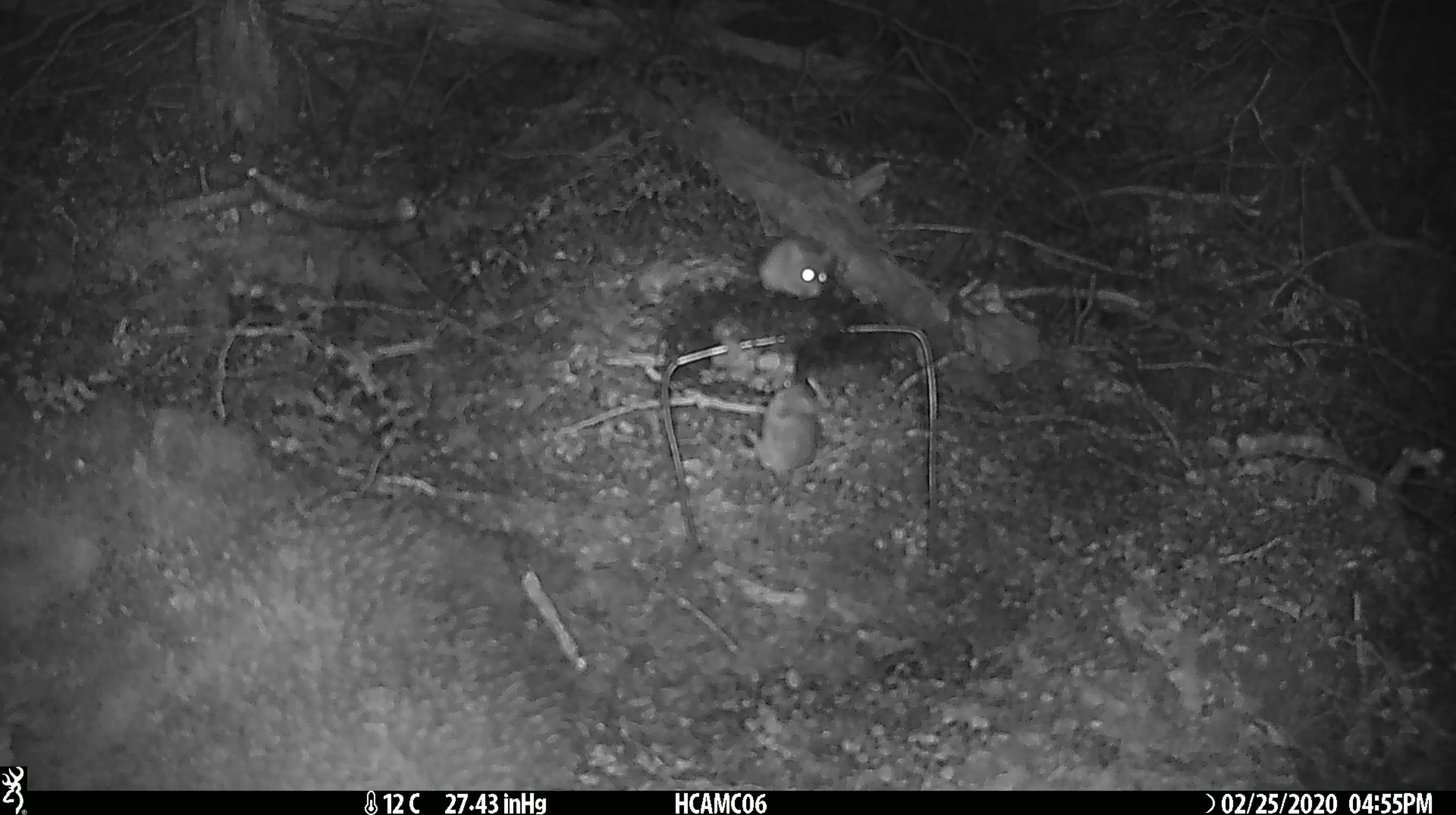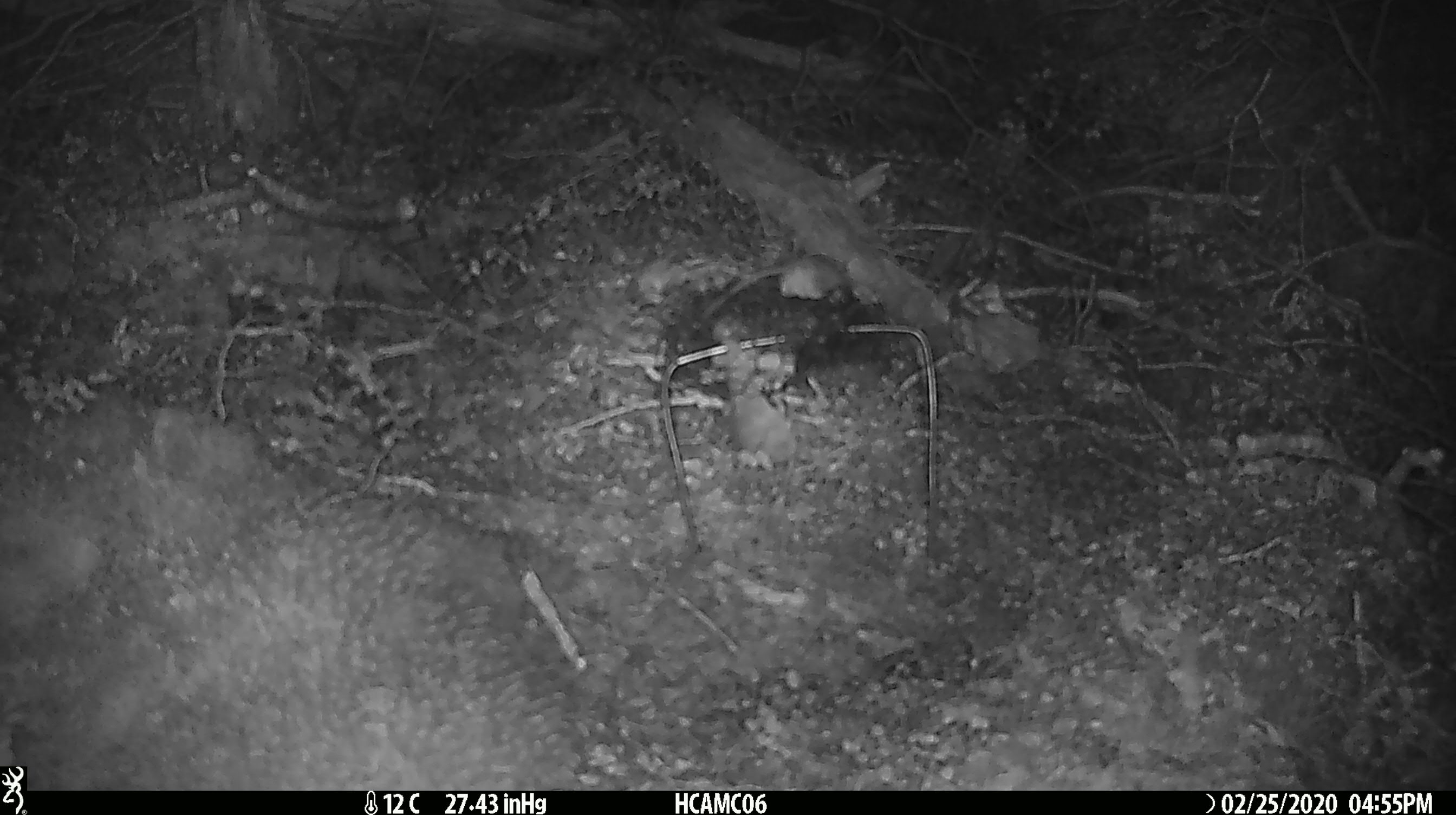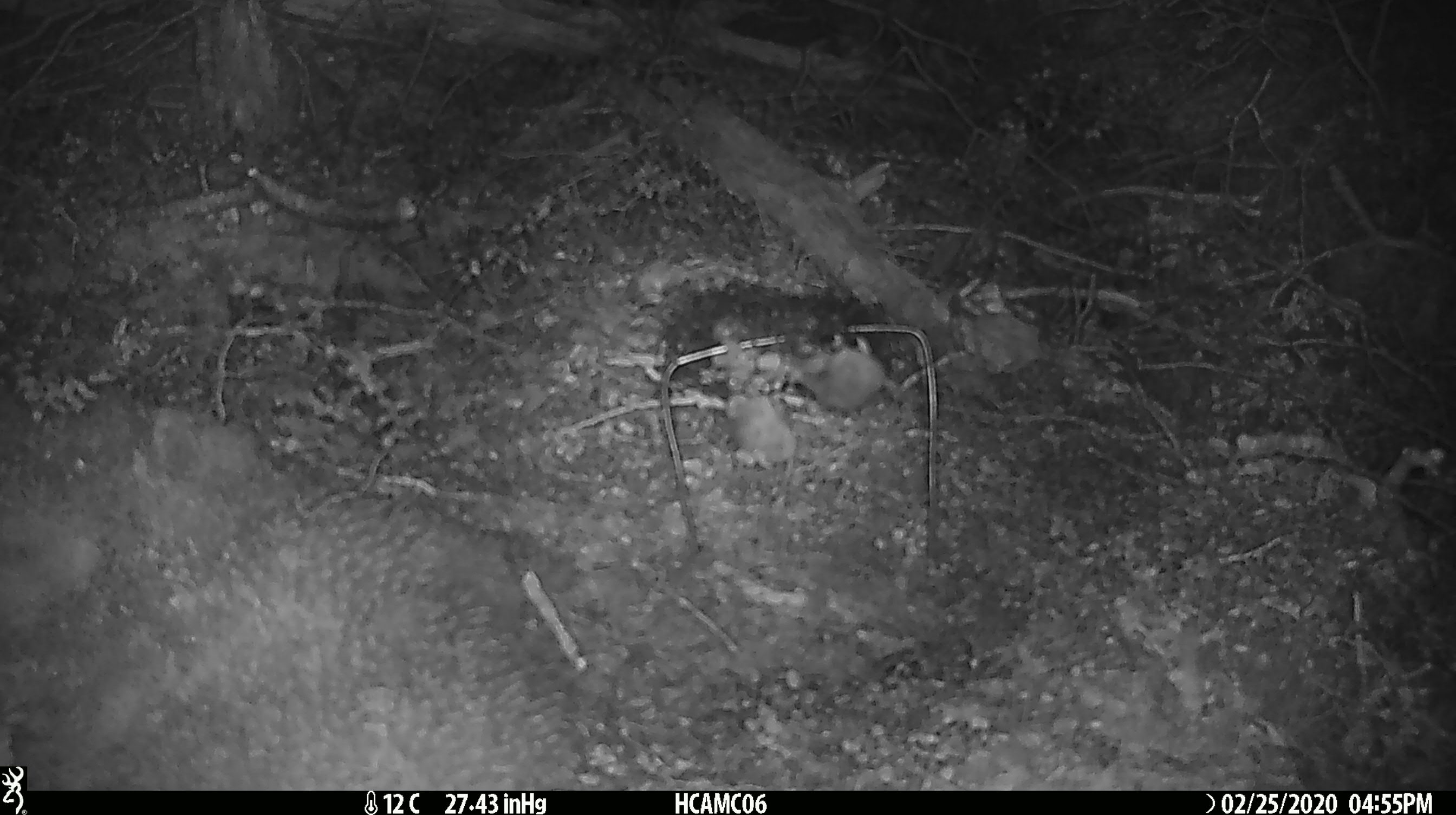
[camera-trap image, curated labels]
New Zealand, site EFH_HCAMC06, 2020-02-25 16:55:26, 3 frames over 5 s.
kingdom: Animalia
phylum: Chordata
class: Mammalia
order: Rodentia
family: Muridae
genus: Mus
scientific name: Mus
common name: mouse